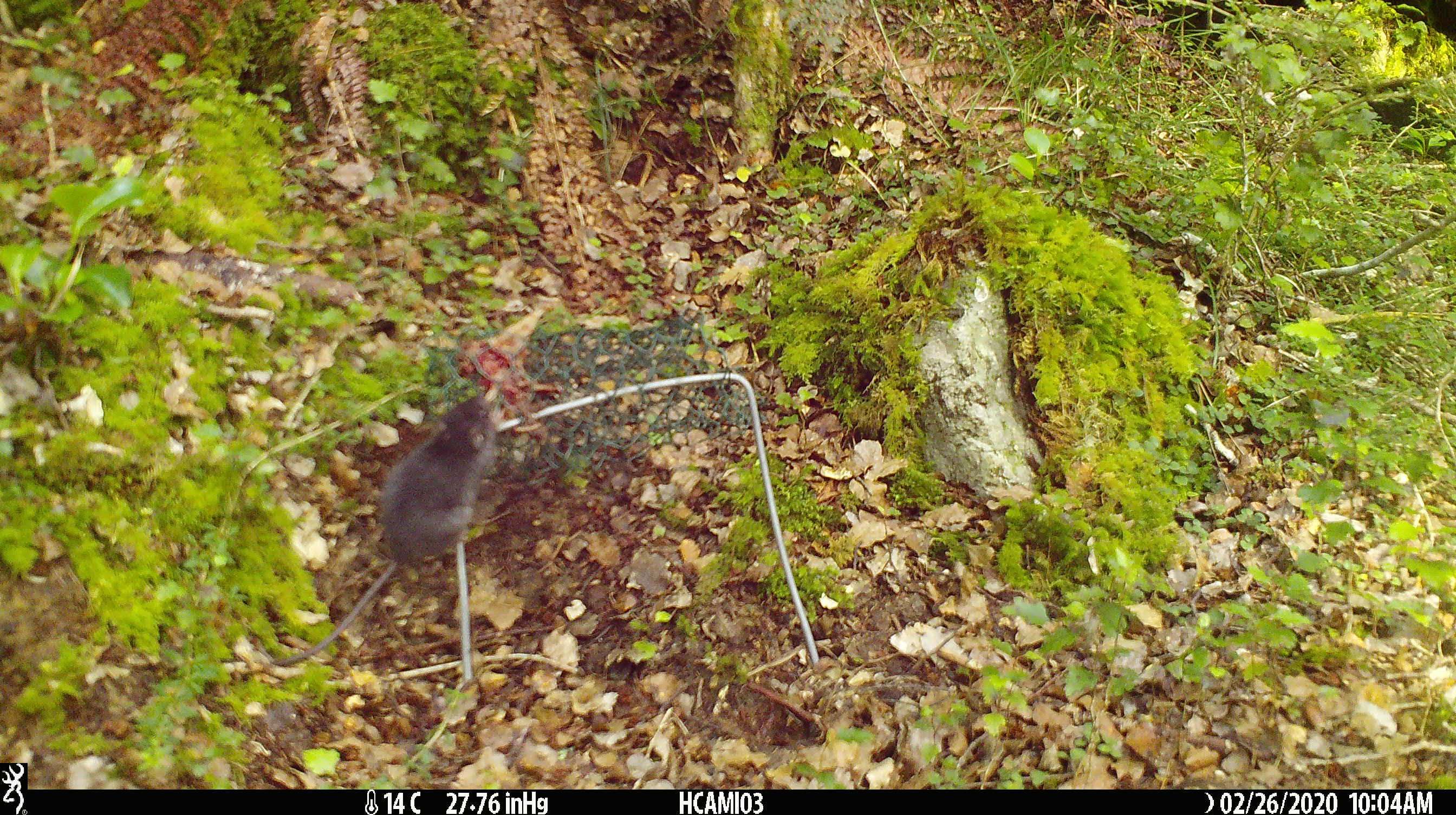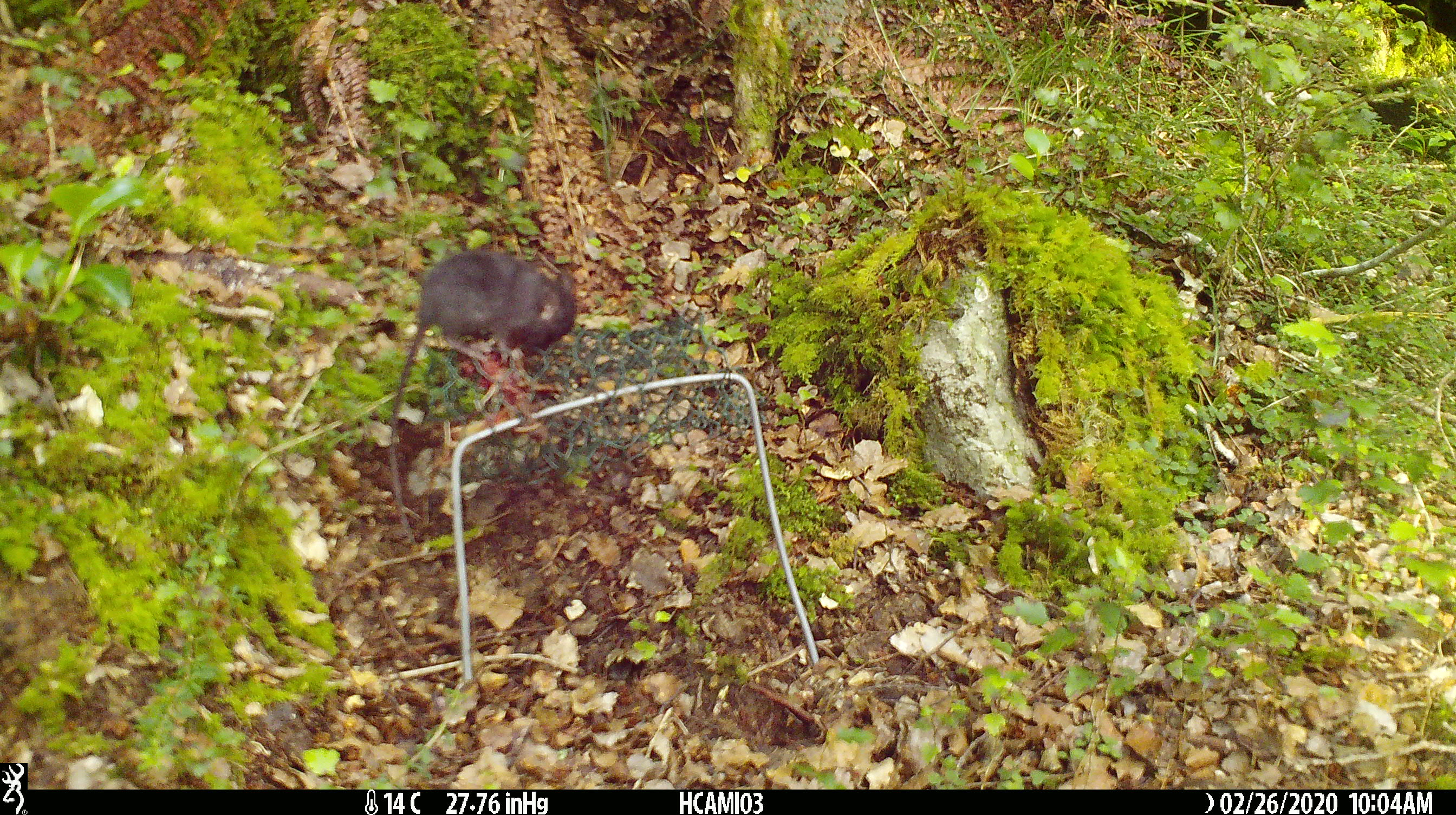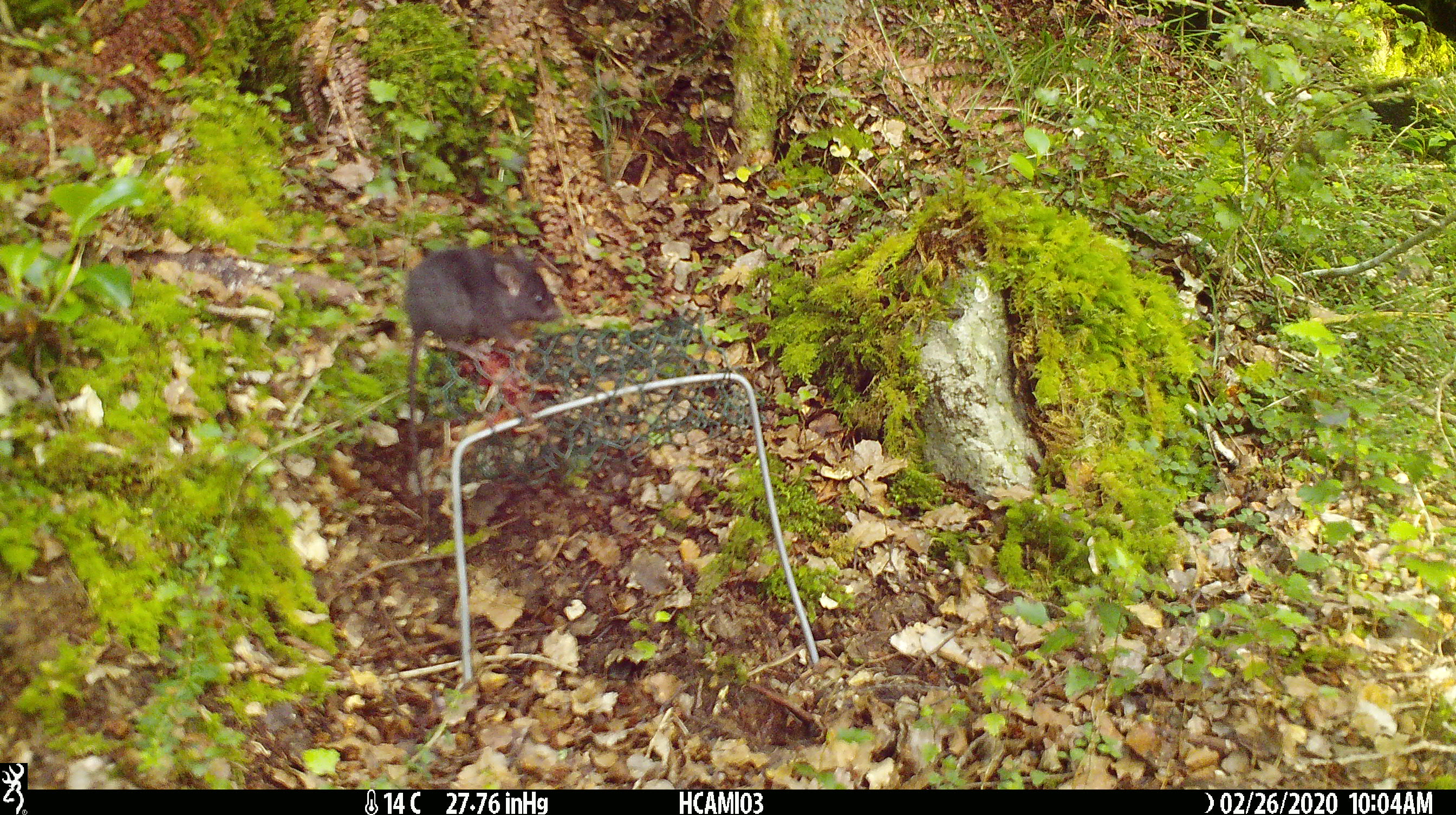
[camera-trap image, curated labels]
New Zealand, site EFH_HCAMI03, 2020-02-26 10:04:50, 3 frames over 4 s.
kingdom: Animalia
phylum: Chordata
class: Mammalia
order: Rodentia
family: Muridae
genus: Mus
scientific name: Mus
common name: mouse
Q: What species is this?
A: Mouse (Mus).